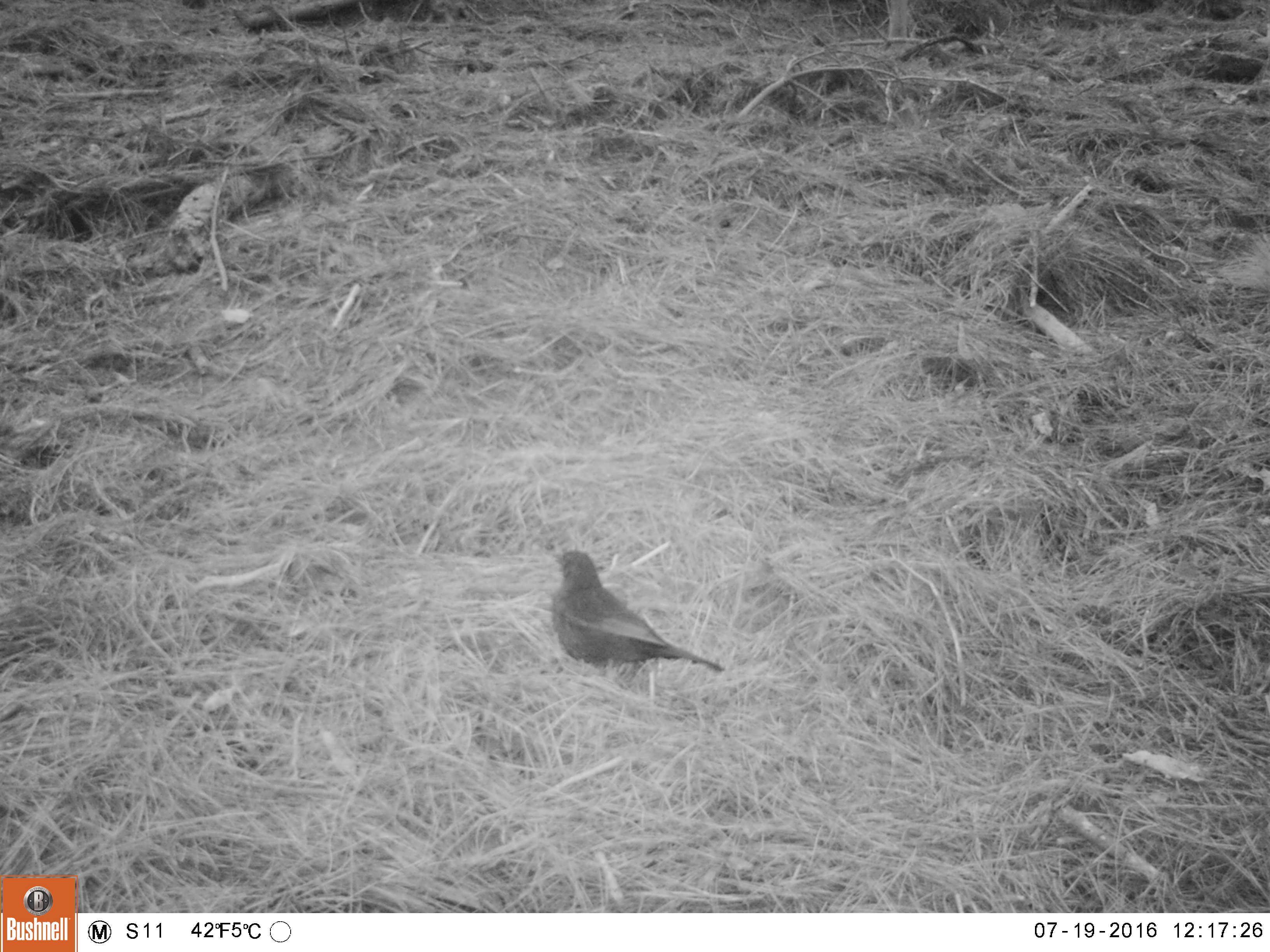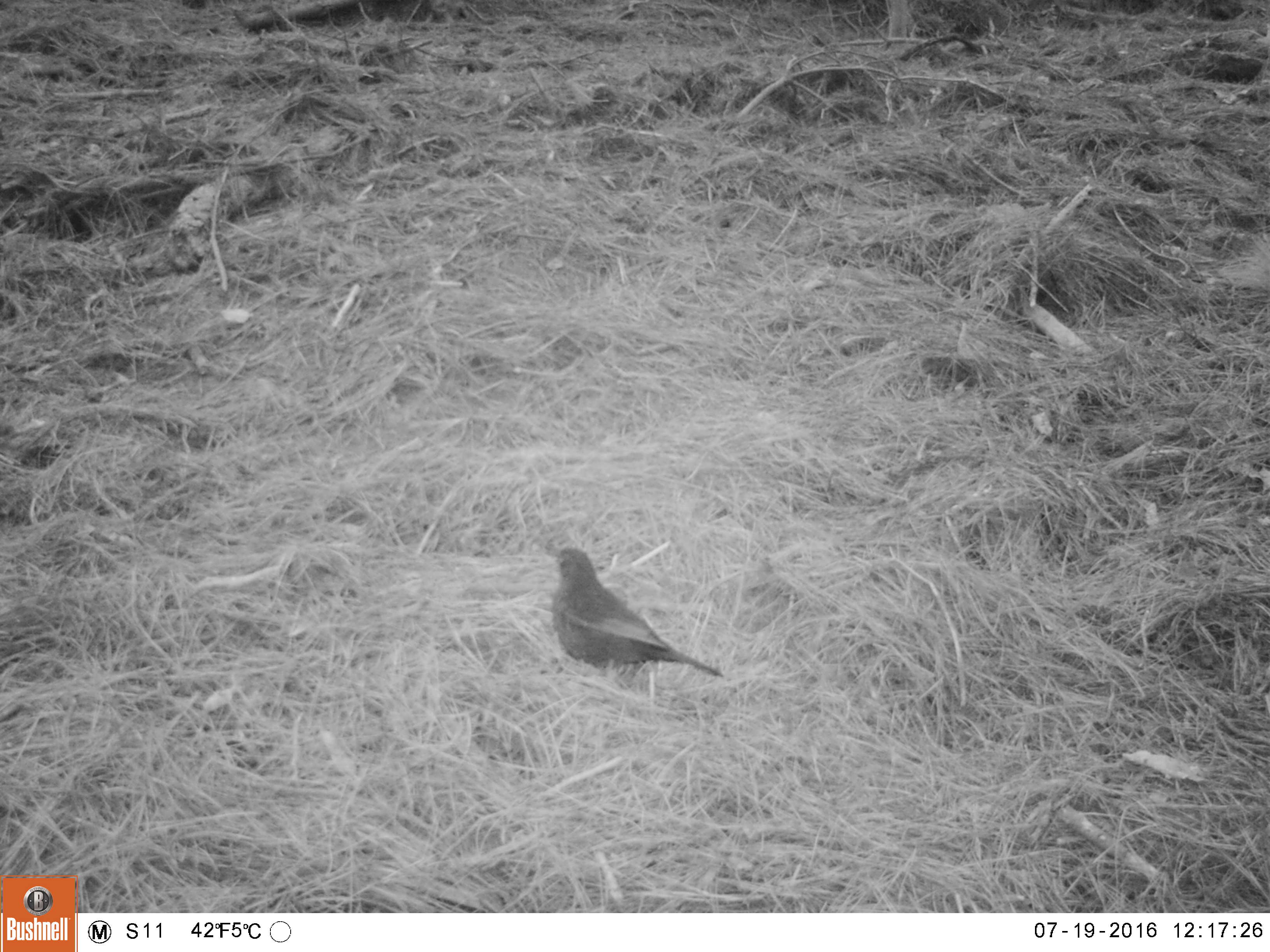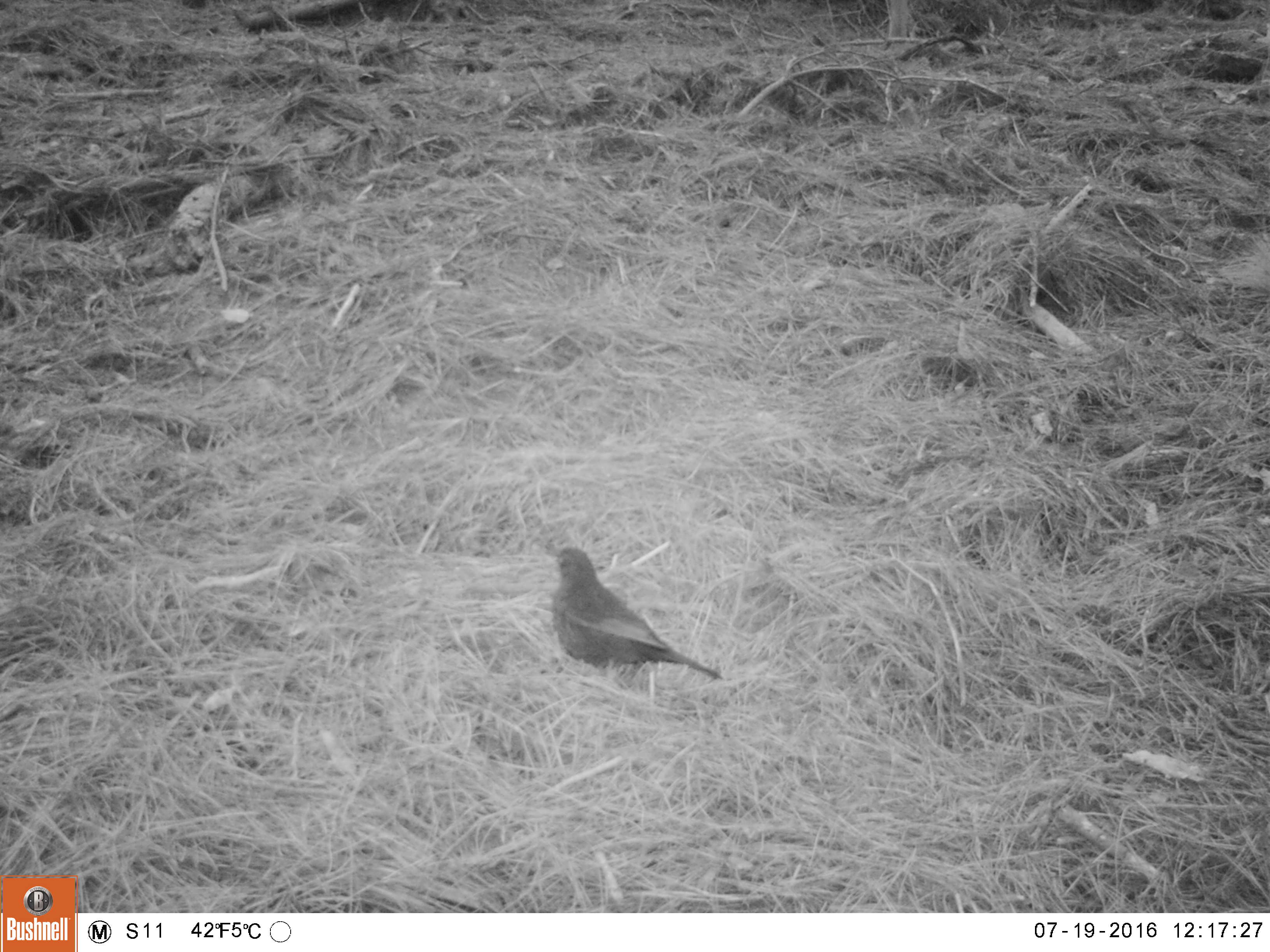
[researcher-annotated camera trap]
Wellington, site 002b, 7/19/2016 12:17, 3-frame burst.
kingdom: Animalia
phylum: Chordata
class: Aves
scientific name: Aves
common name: bird